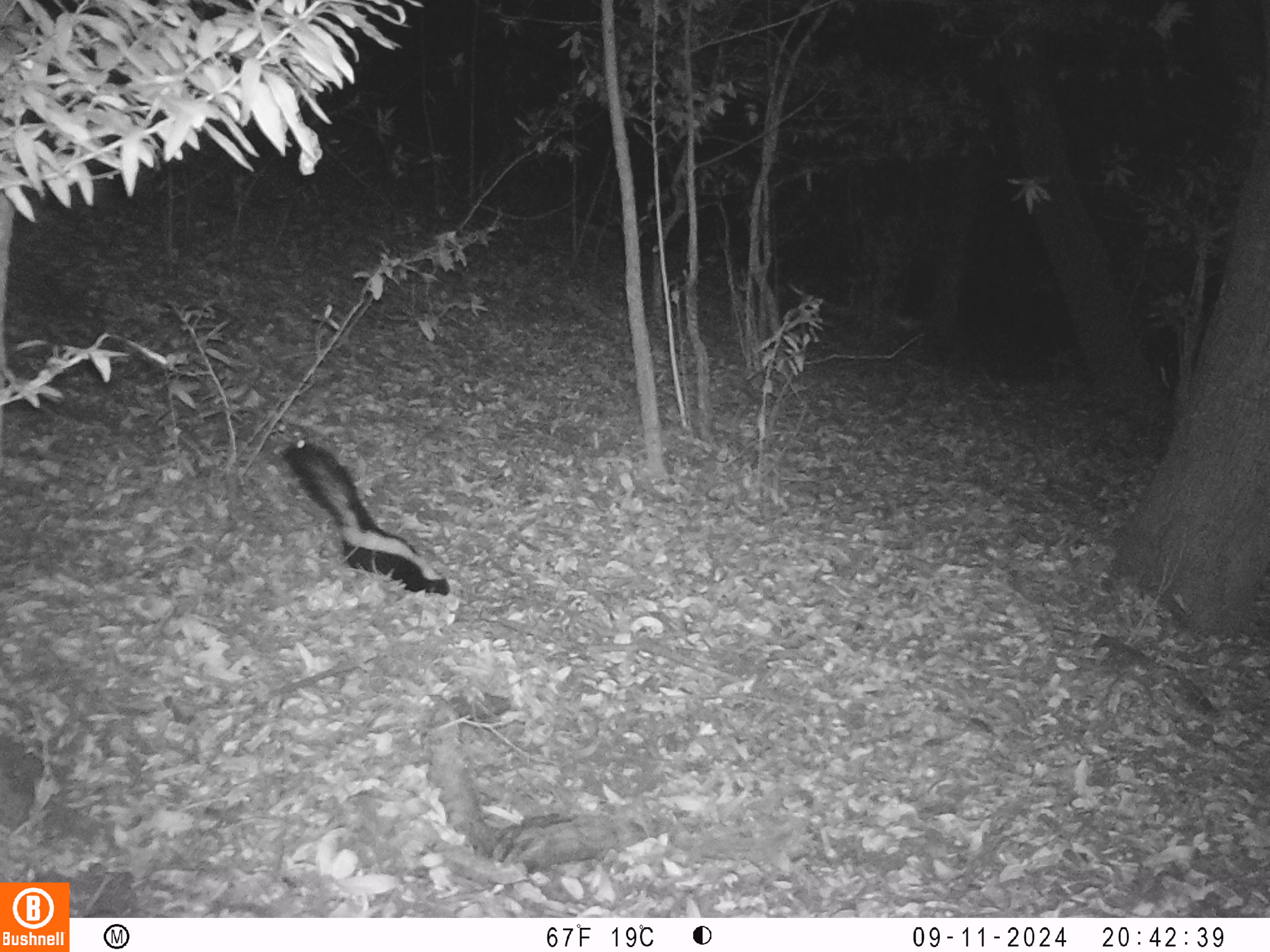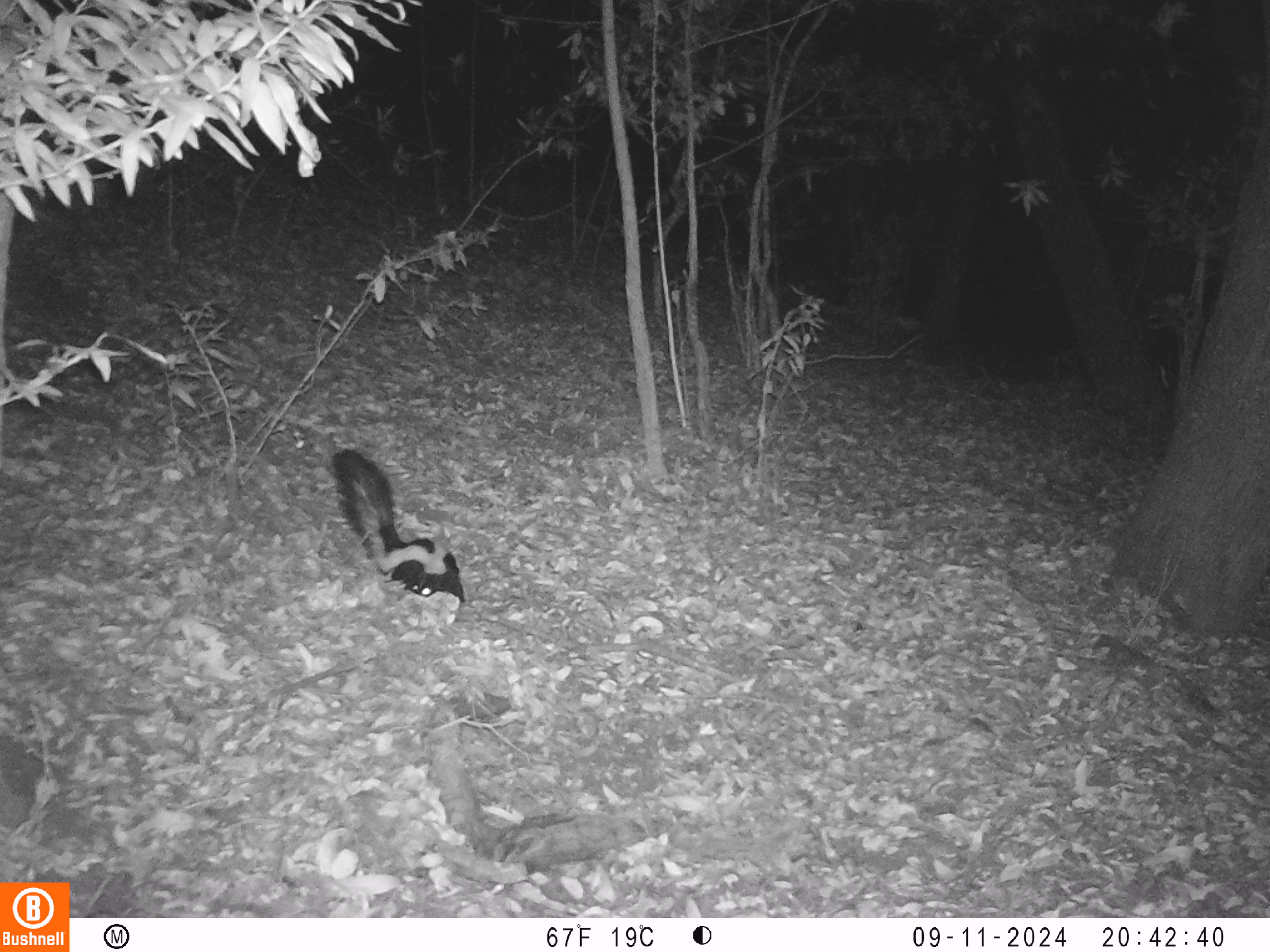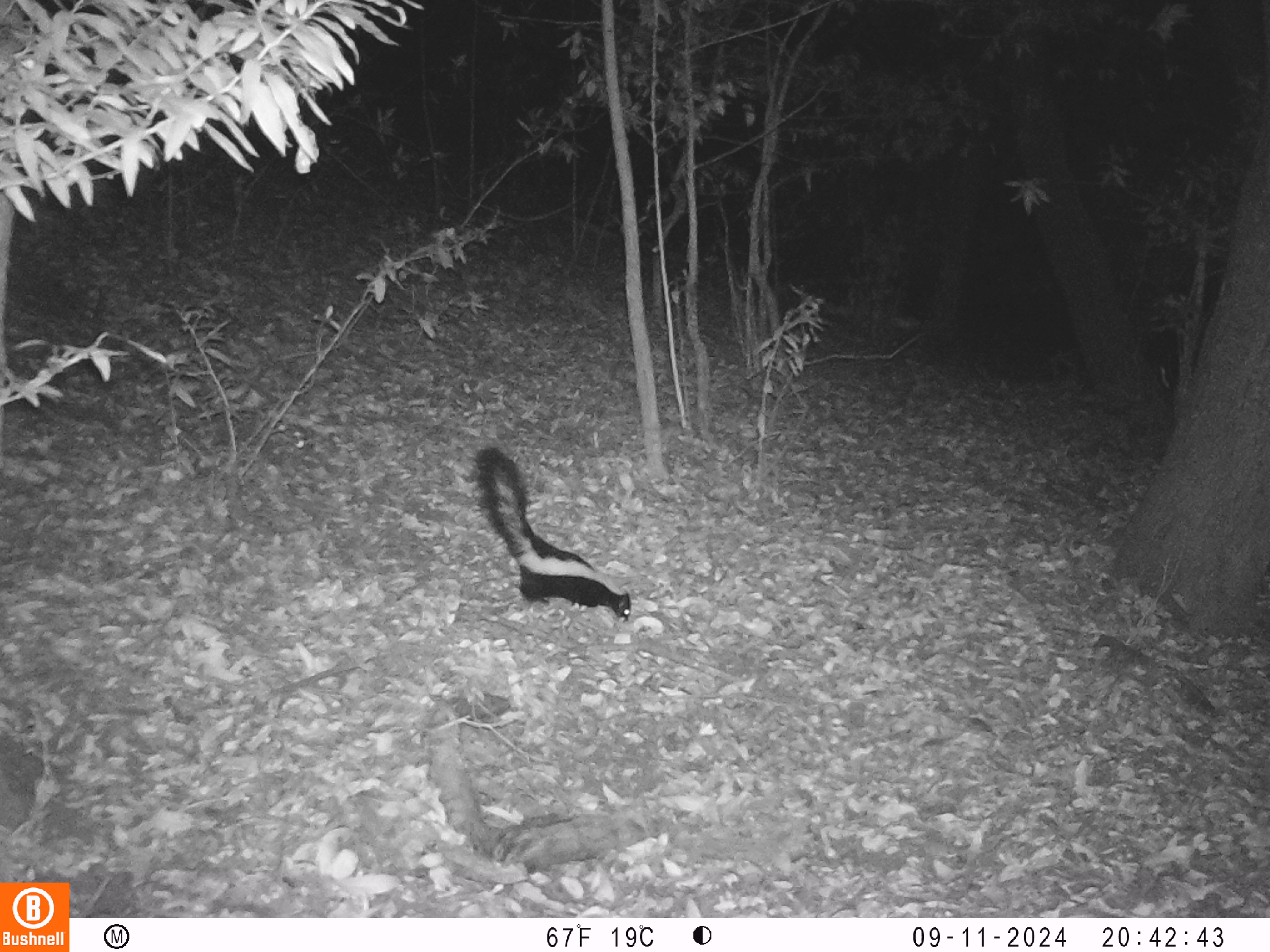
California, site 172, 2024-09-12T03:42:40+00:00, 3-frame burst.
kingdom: Animalia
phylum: Chordata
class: Mammalia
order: Carnivora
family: Mephitidae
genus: Mephitis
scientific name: Mephitis mephitis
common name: striped skunk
Striped skunk (Mephitis mephitis).